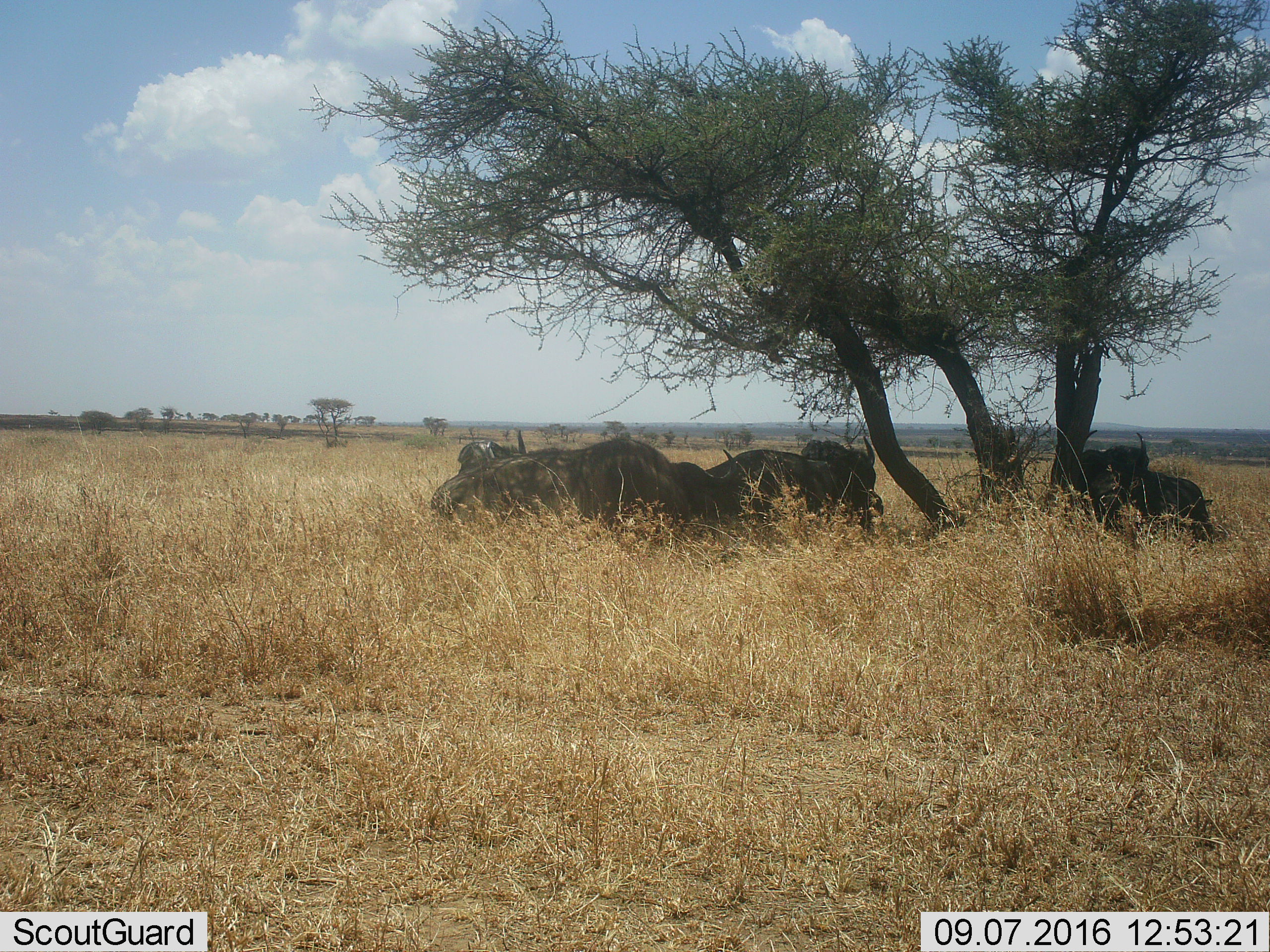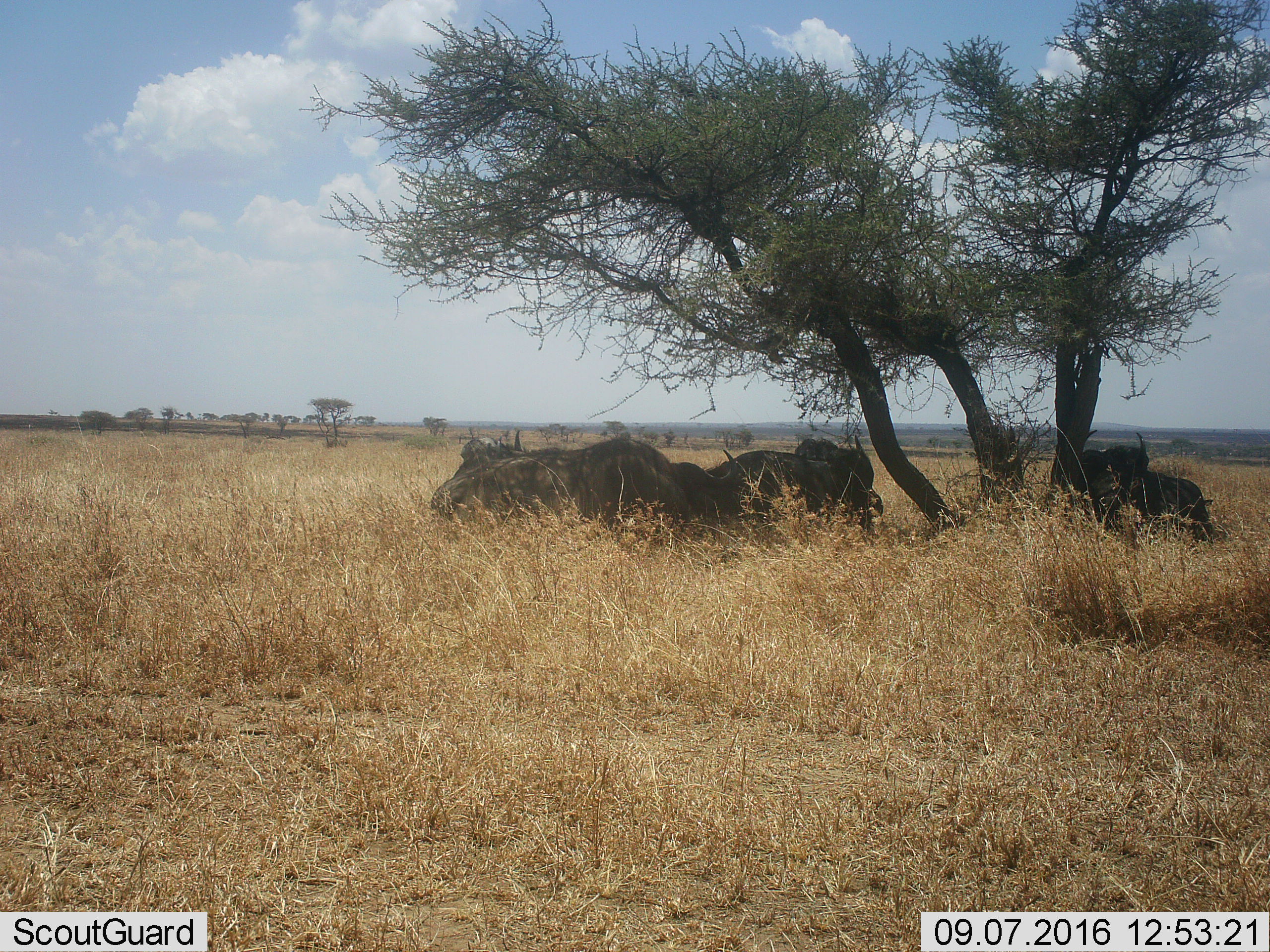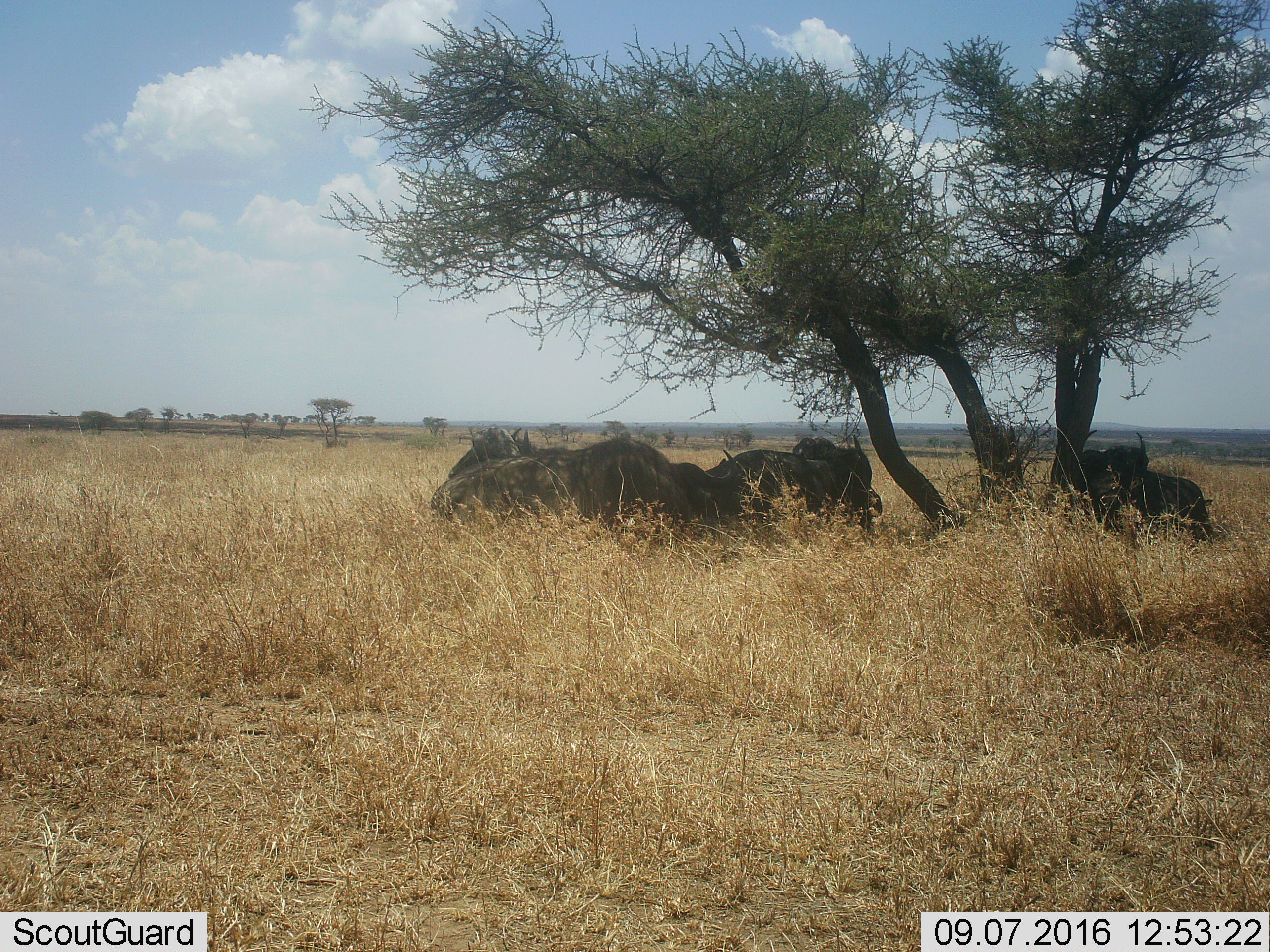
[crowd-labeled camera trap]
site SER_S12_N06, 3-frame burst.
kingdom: Animalia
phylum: Chordata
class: Mammalia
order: Artiodactyla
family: Bovidae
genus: Syncerus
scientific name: Syncerus caffer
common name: african buffalo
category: buffalo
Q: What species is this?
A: Buffalo (african buffalo) (Syncerus caffer).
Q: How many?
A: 5.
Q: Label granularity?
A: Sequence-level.